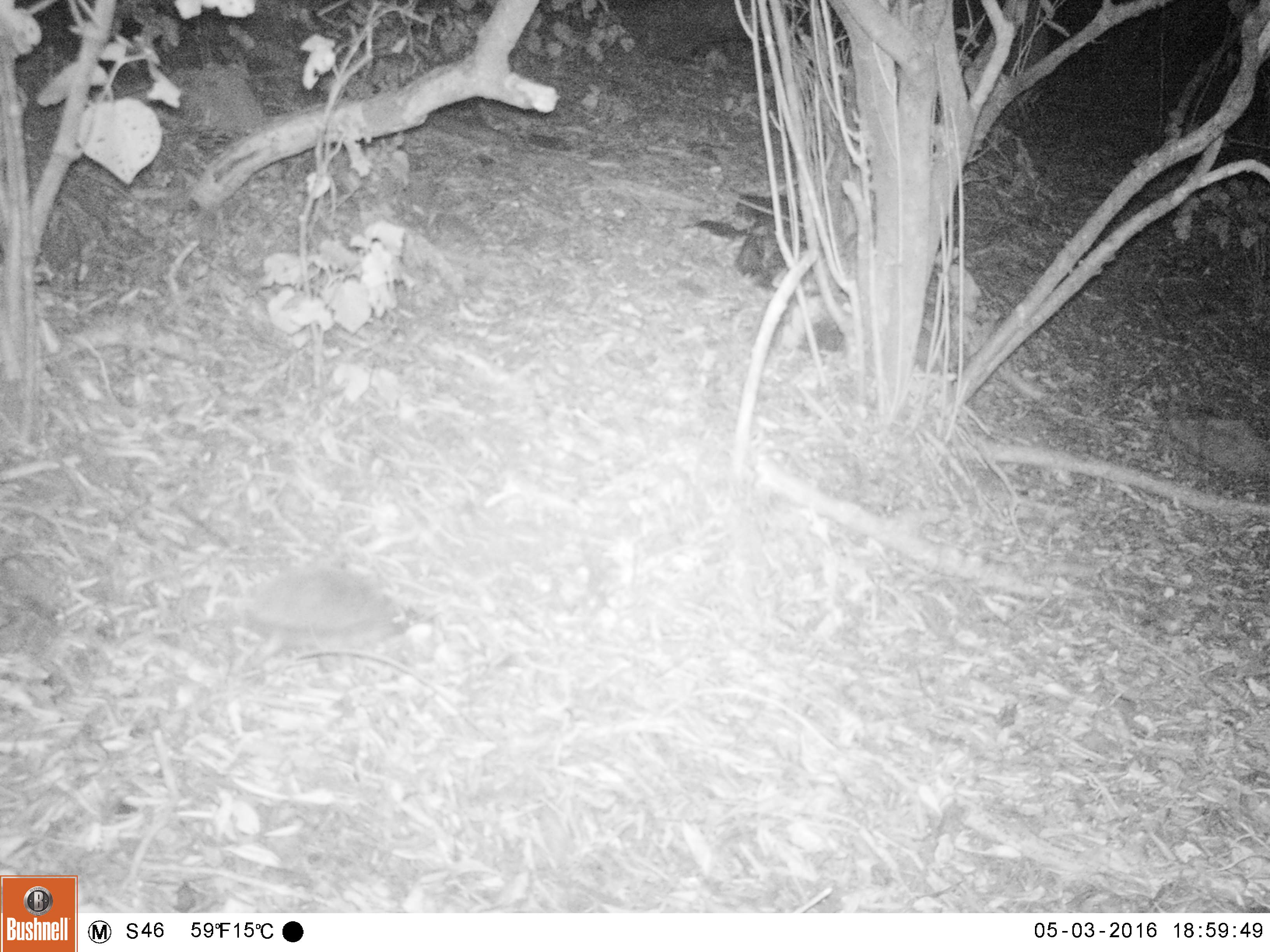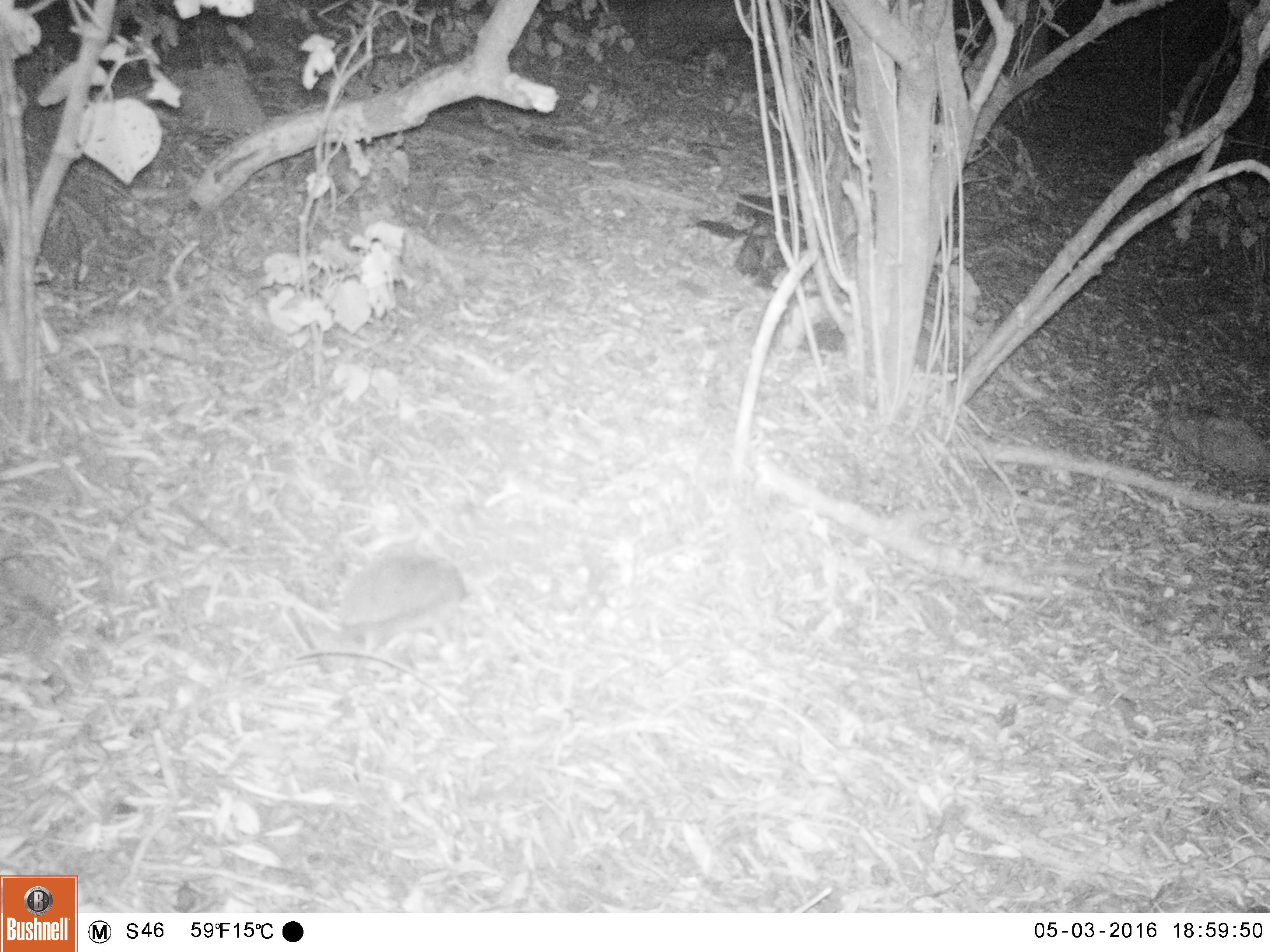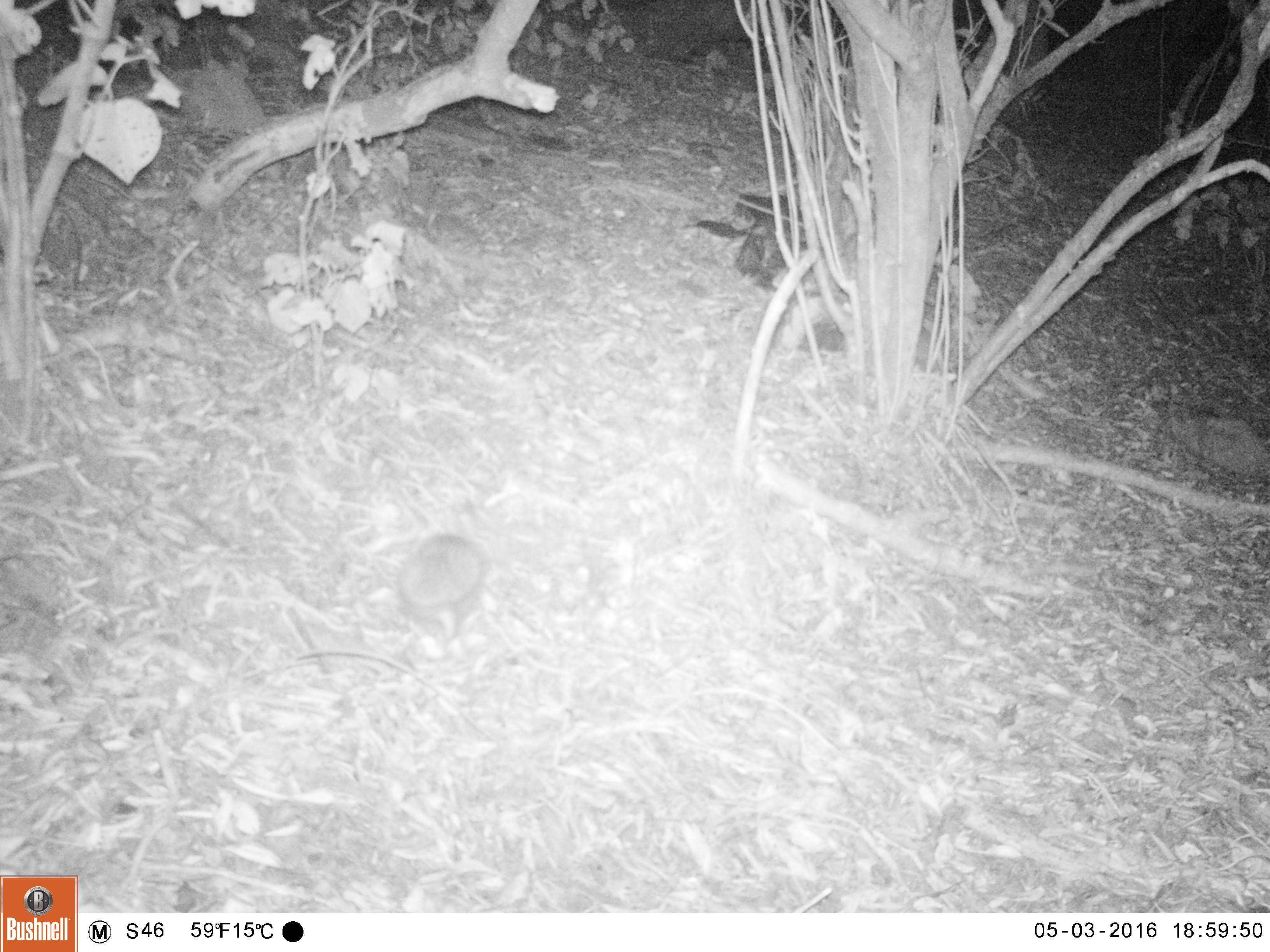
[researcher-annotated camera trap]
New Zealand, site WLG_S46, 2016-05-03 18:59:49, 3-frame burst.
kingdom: Animalia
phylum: Chordata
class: Mammalia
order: Eulipotyphla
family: Erinaceidae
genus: Erinaceus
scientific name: Erinaceus europaeus europaeus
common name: european hedgehog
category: hedgehog